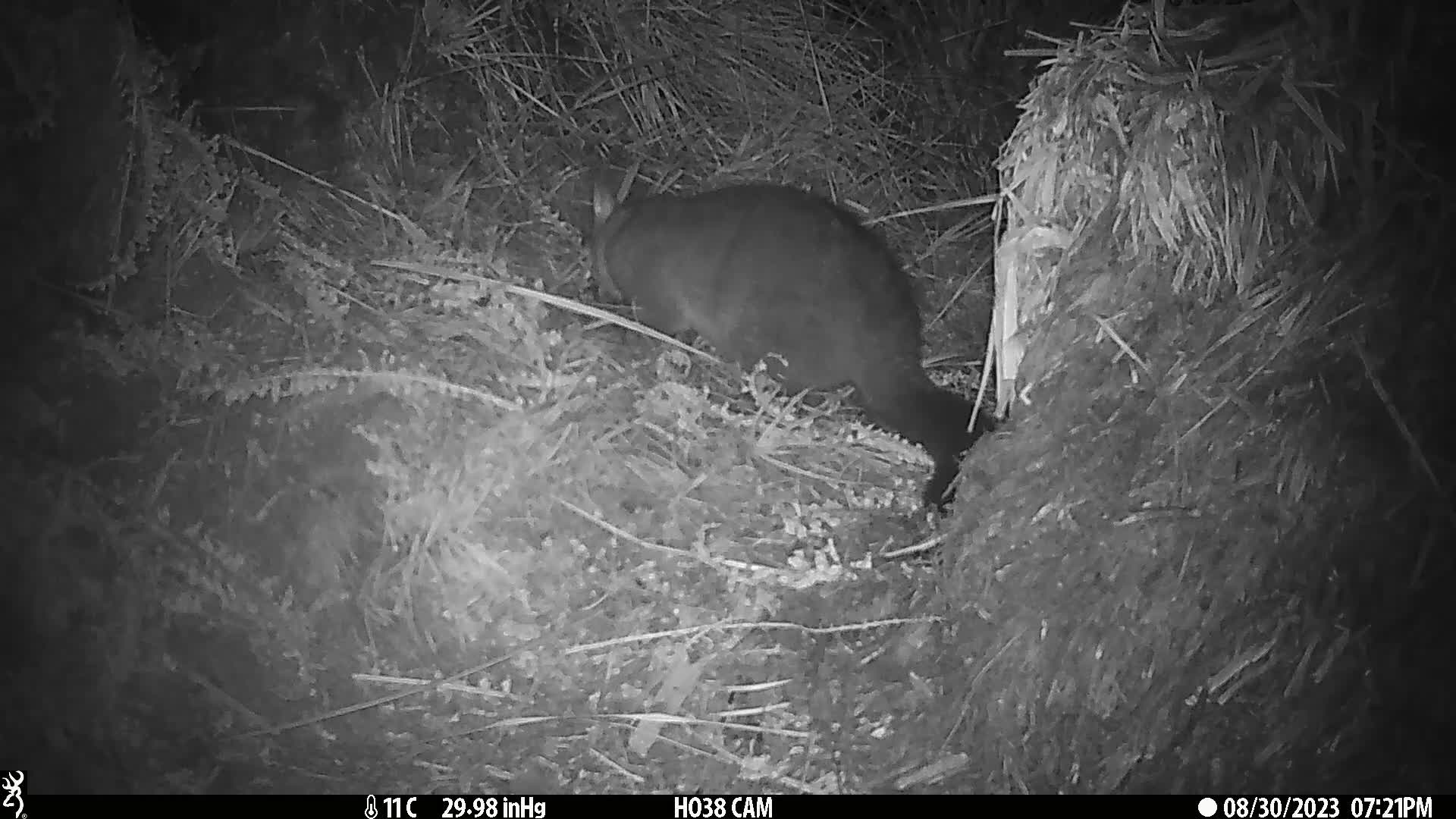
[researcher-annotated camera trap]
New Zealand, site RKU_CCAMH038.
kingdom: Animalia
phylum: Chordata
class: Mammalia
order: Diprotodontia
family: Phalangeridae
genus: Trichosurus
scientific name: Trichosurus vulpecula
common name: common brushtail possum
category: possum